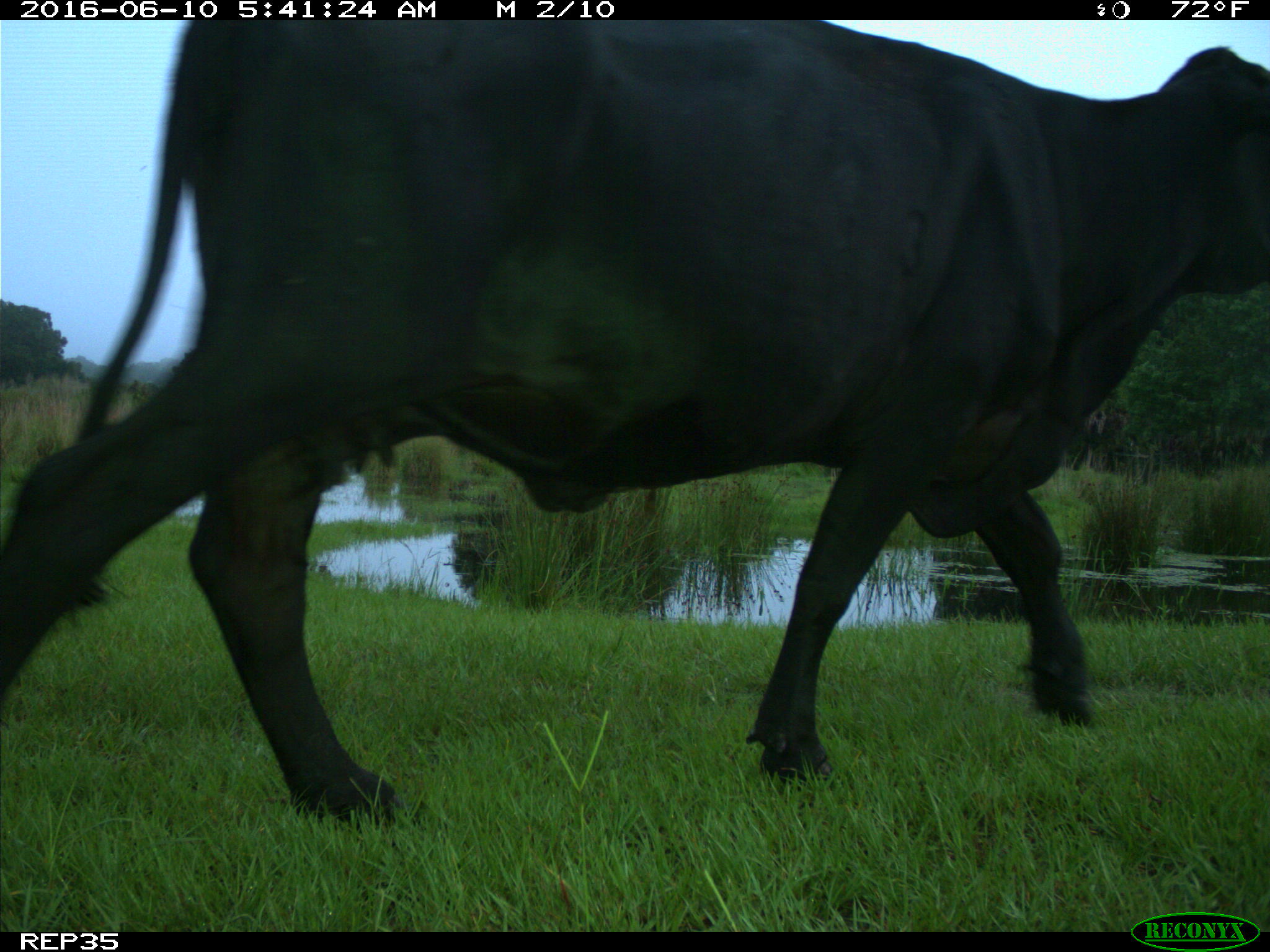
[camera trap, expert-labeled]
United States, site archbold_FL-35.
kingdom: Animalia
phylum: Chordata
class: Mammalia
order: Artiodactyla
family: Bovidae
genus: Bos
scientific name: Bos taurus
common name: domestic cow